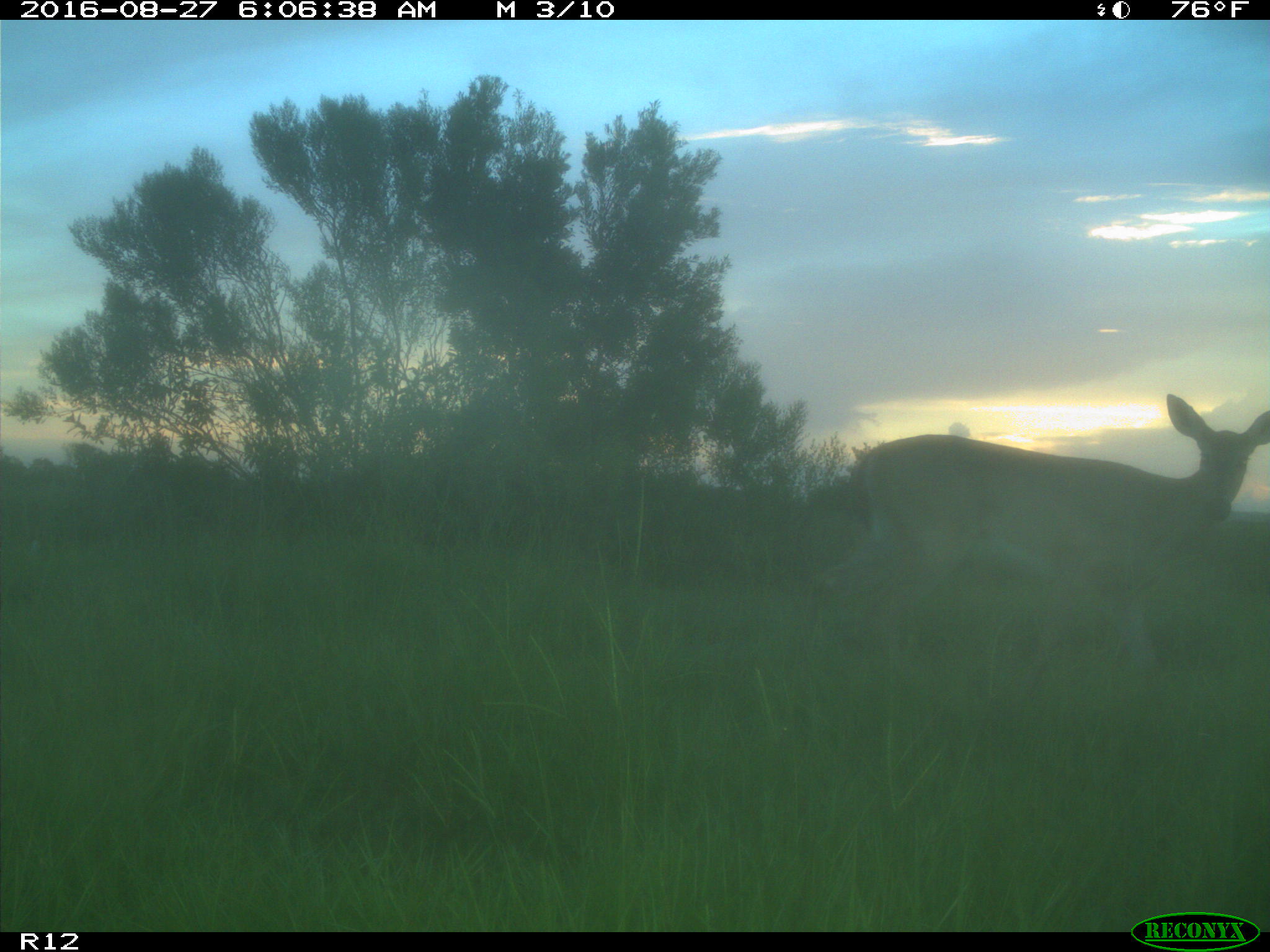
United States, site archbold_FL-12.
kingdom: Animalia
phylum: Chordata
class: Mammalia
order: Artiodactyla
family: Cervidae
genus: Odocoileus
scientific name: Odocoileus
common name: deer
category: unidentified deer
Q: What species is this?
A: Unidentified deer (deer) (Odocoileus).